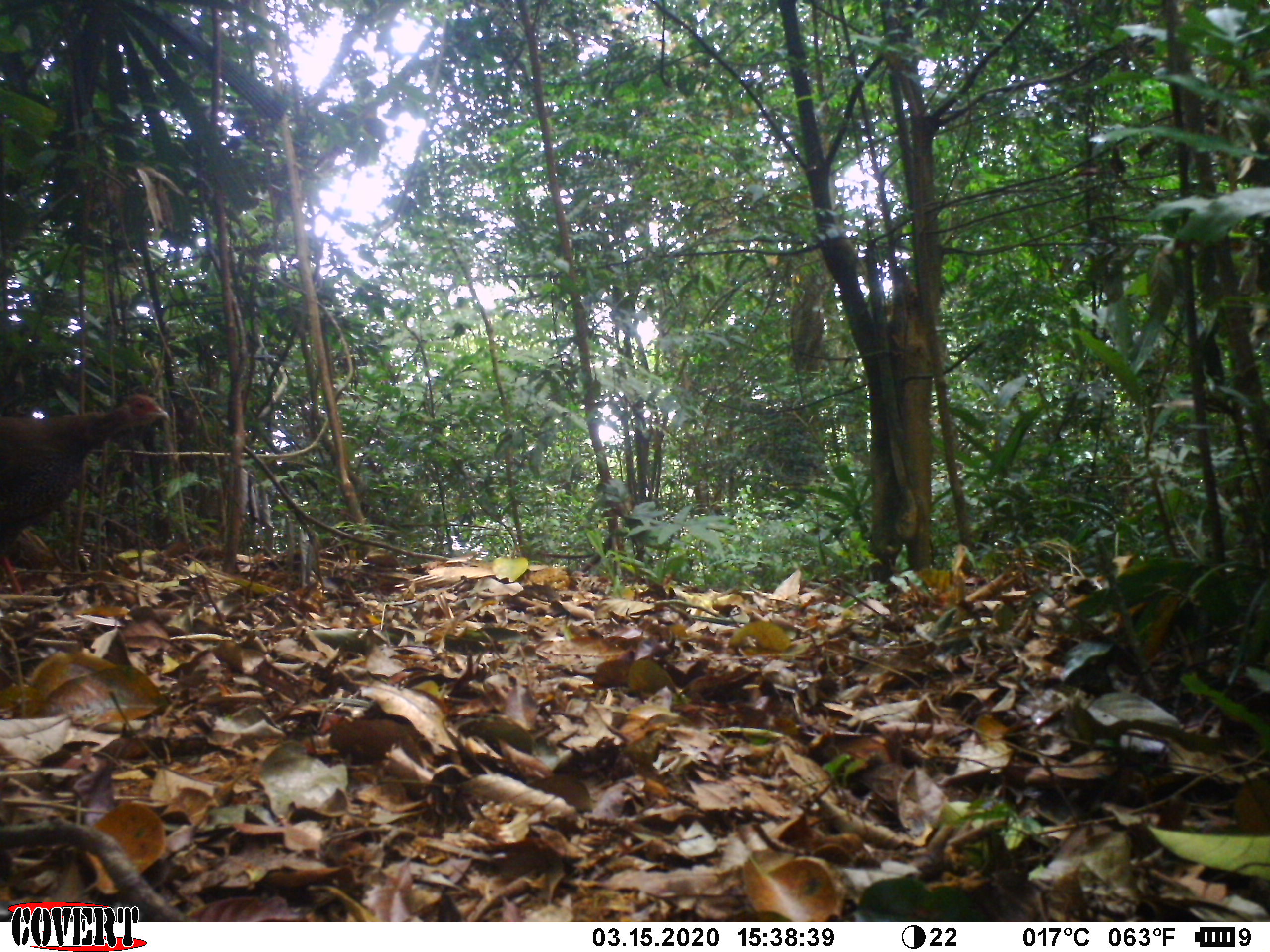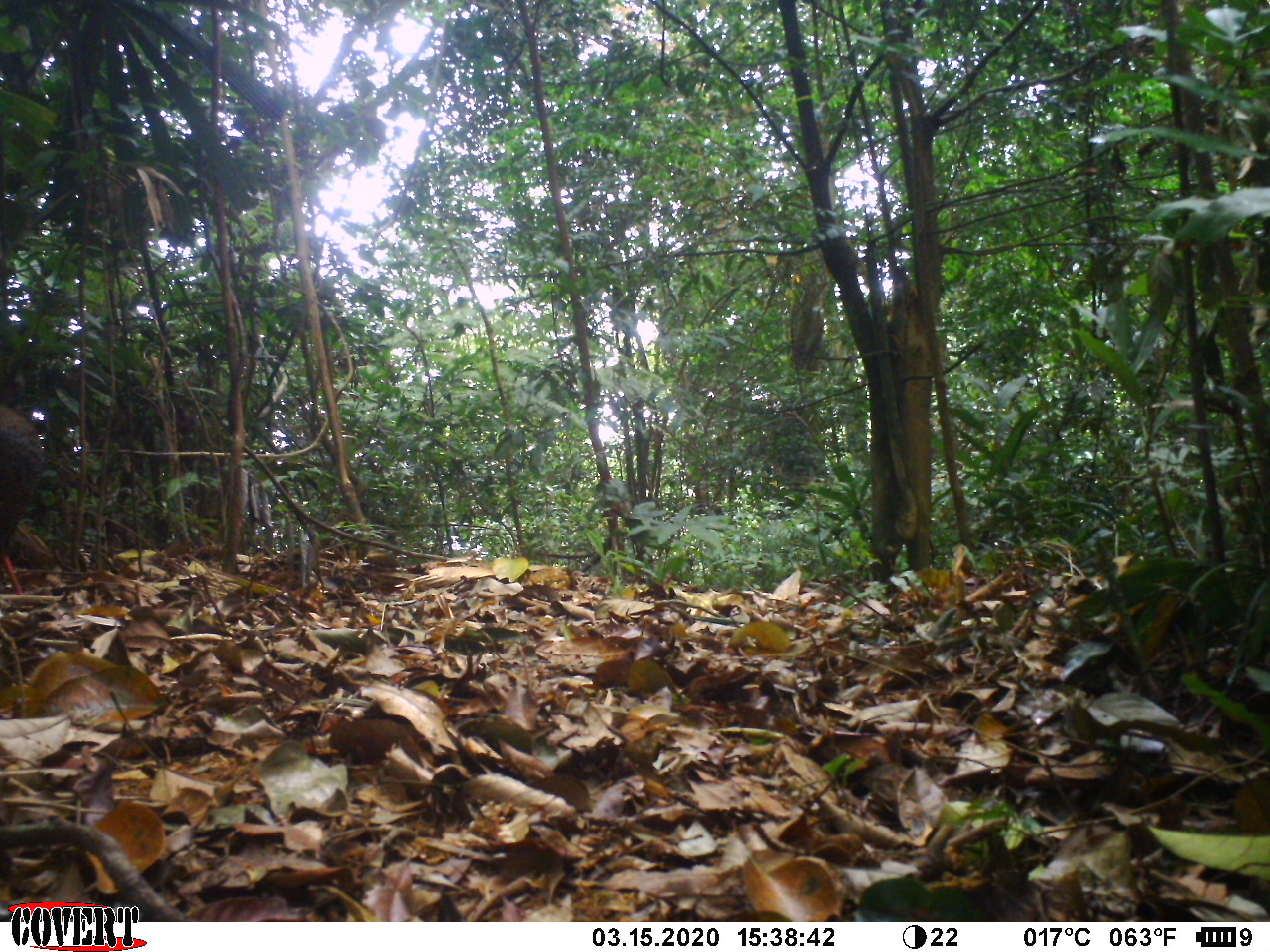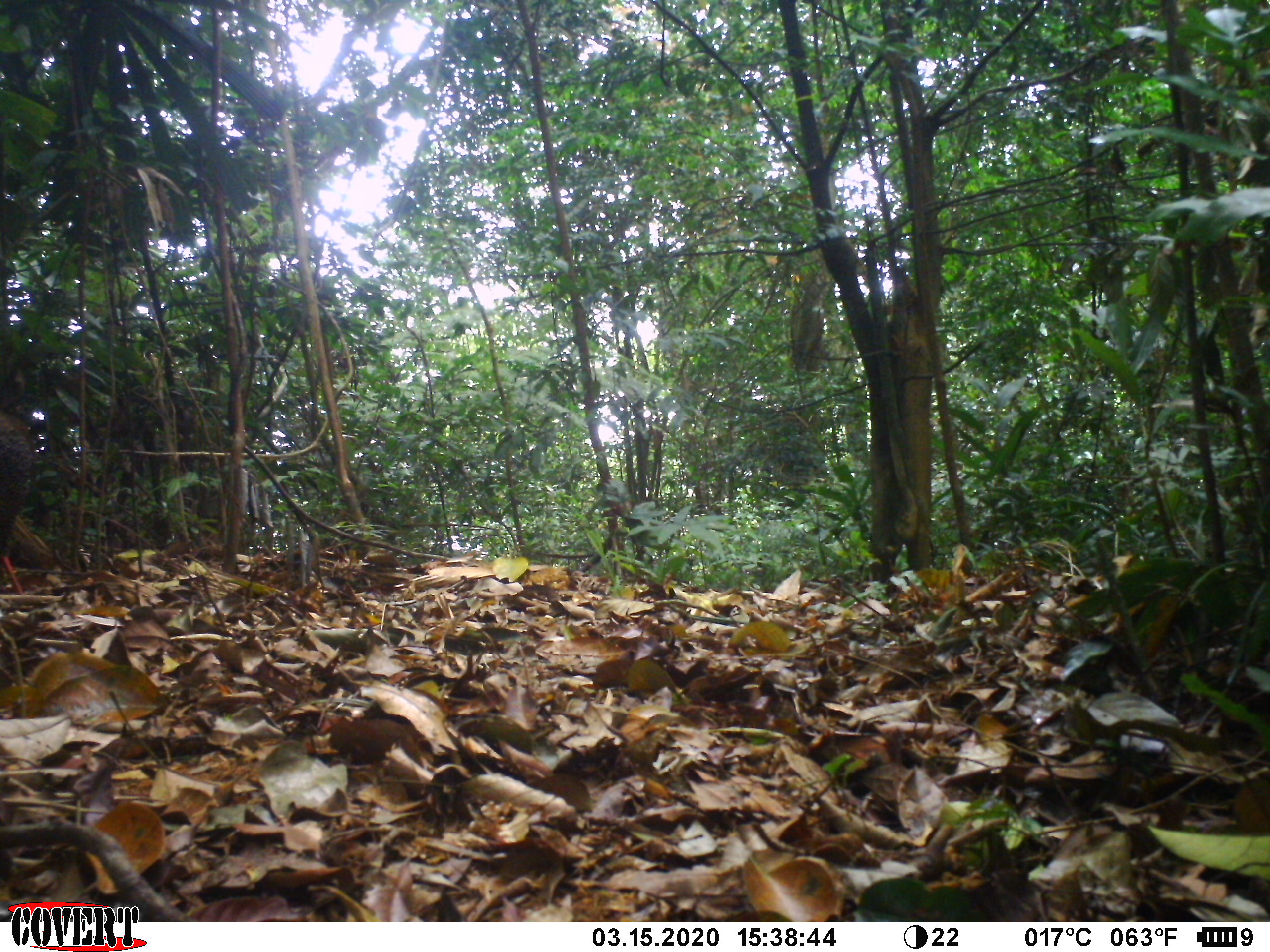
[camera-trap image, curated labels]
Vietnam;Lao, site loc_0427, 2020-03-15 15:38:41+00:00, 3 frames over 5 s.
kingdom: Animalia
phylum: Chordata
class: Aves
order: Galliformes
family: Phasianidae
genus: Lophura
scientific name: Lophura nycthemera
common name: silver pheasant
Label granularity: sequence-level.